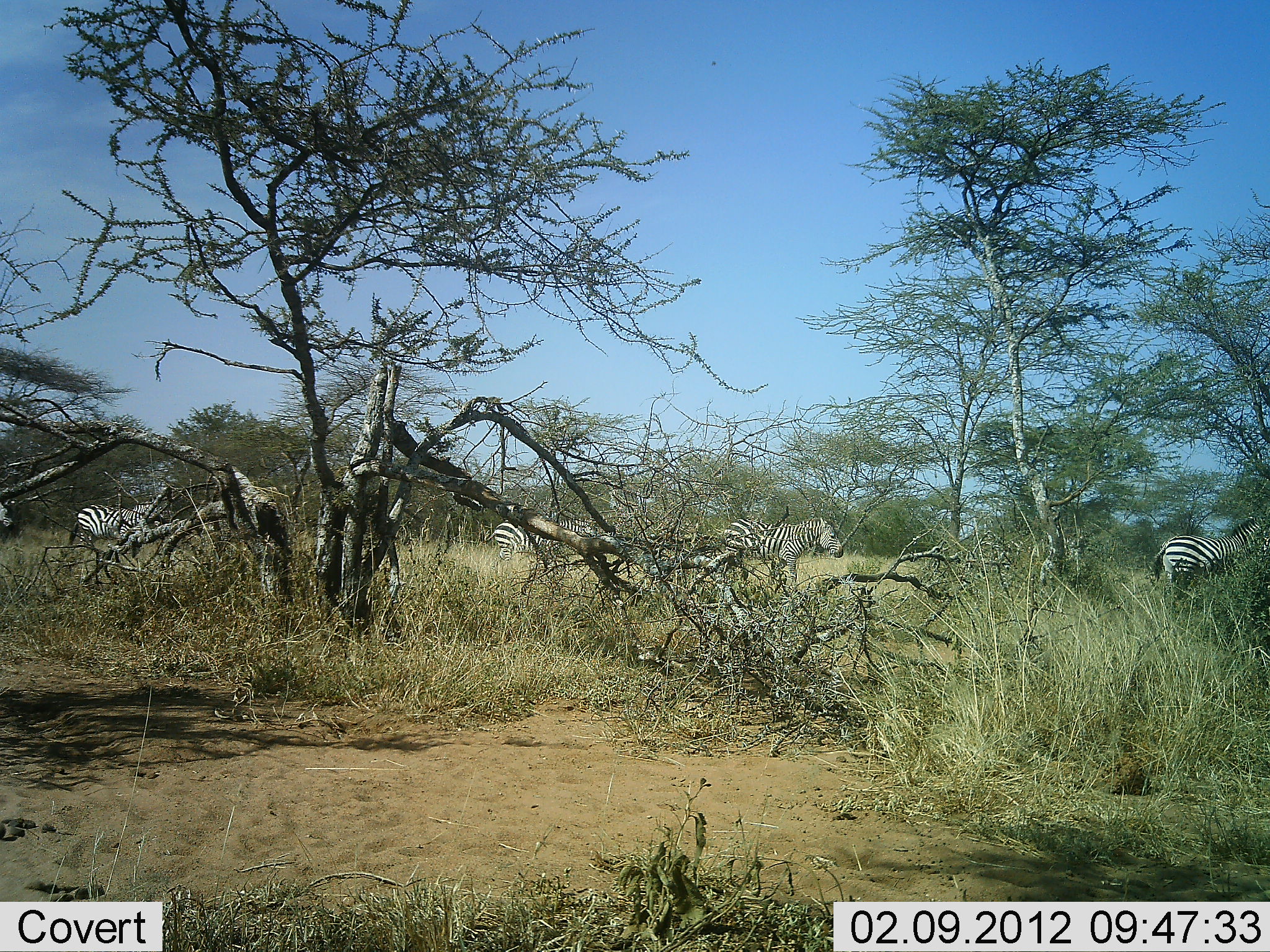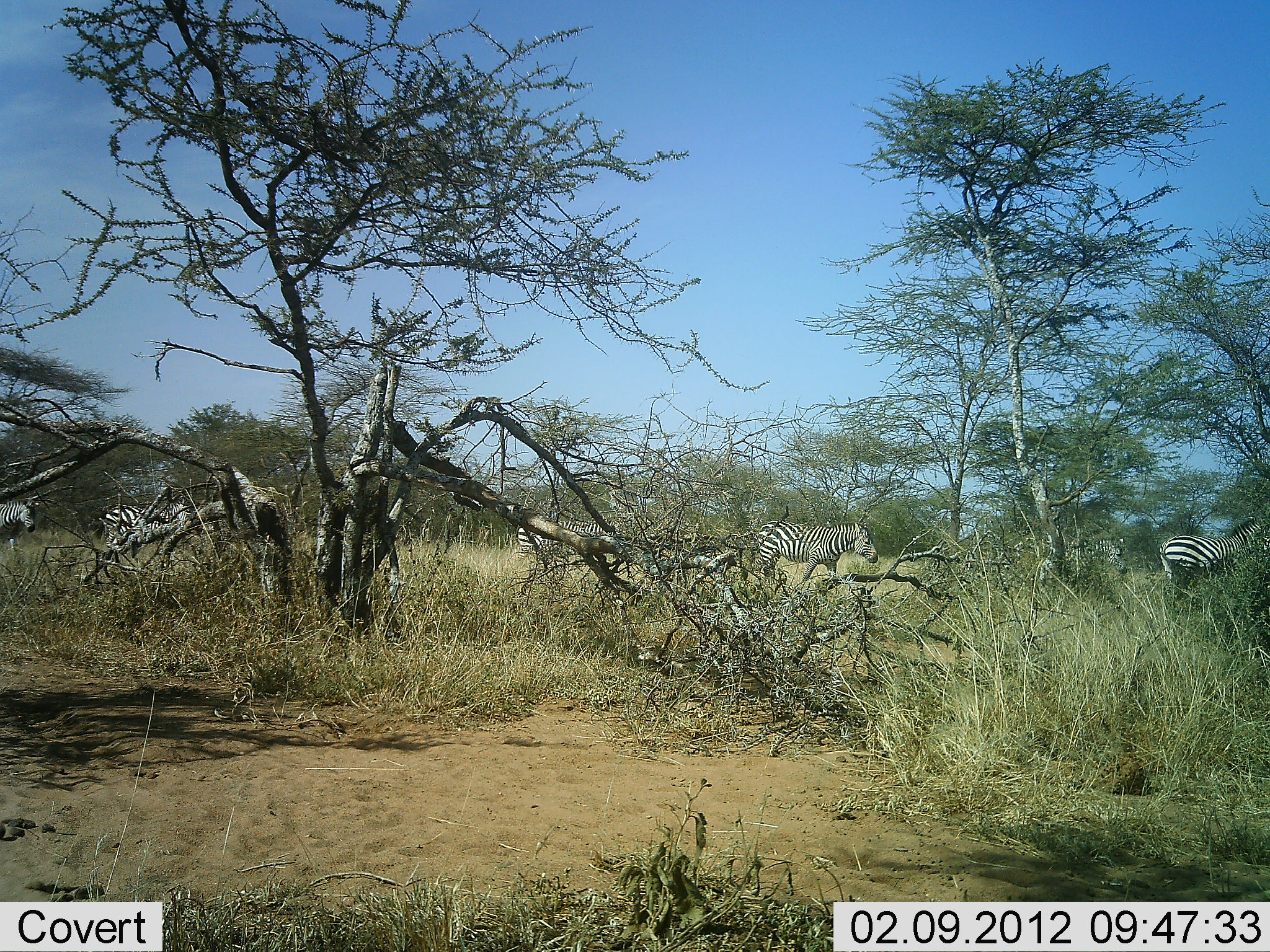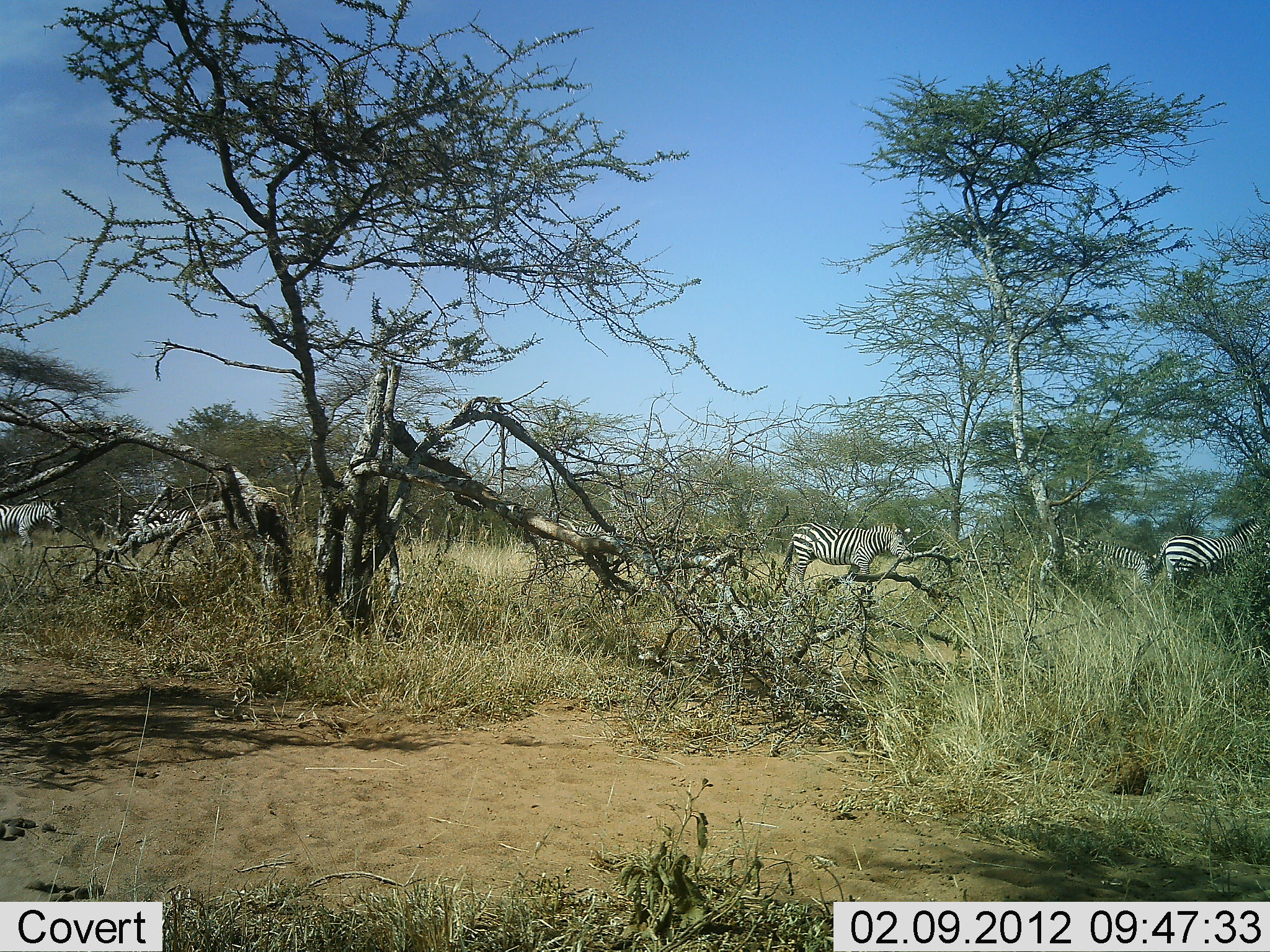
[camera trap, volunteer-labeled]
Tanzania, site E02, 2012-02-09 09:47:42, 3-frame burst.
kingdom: Animalia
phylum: Chordata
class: Mammalia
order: Perissodactyla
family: Equidae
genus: Equus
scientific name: Equus quagga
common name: plains zebra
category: zebra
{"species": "zebra (plains zebra) (Equus quagga)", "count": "6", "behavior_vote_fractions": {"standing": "33%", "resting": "0%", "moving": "100%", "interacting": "0%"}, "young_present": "0%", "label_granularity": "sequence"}